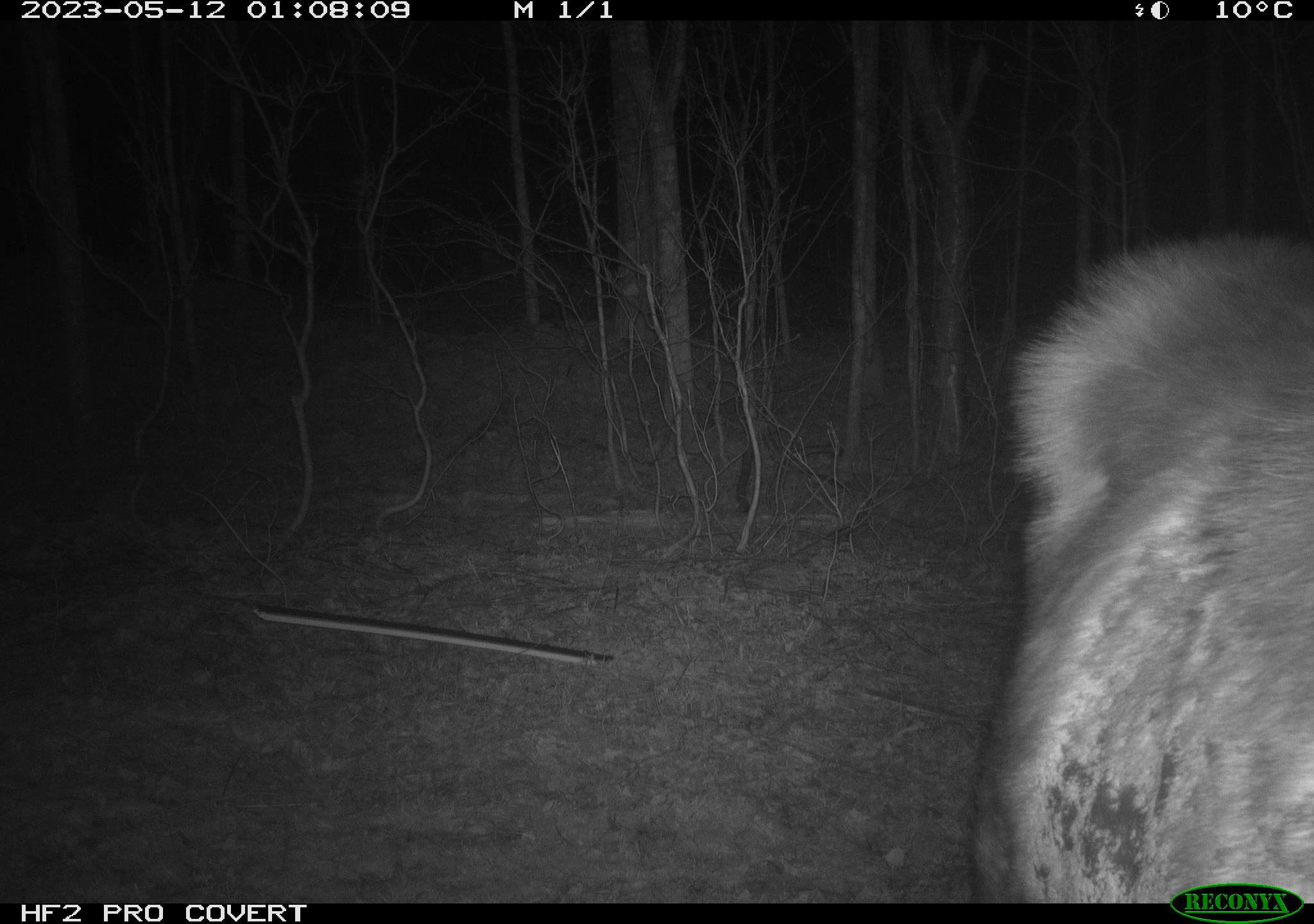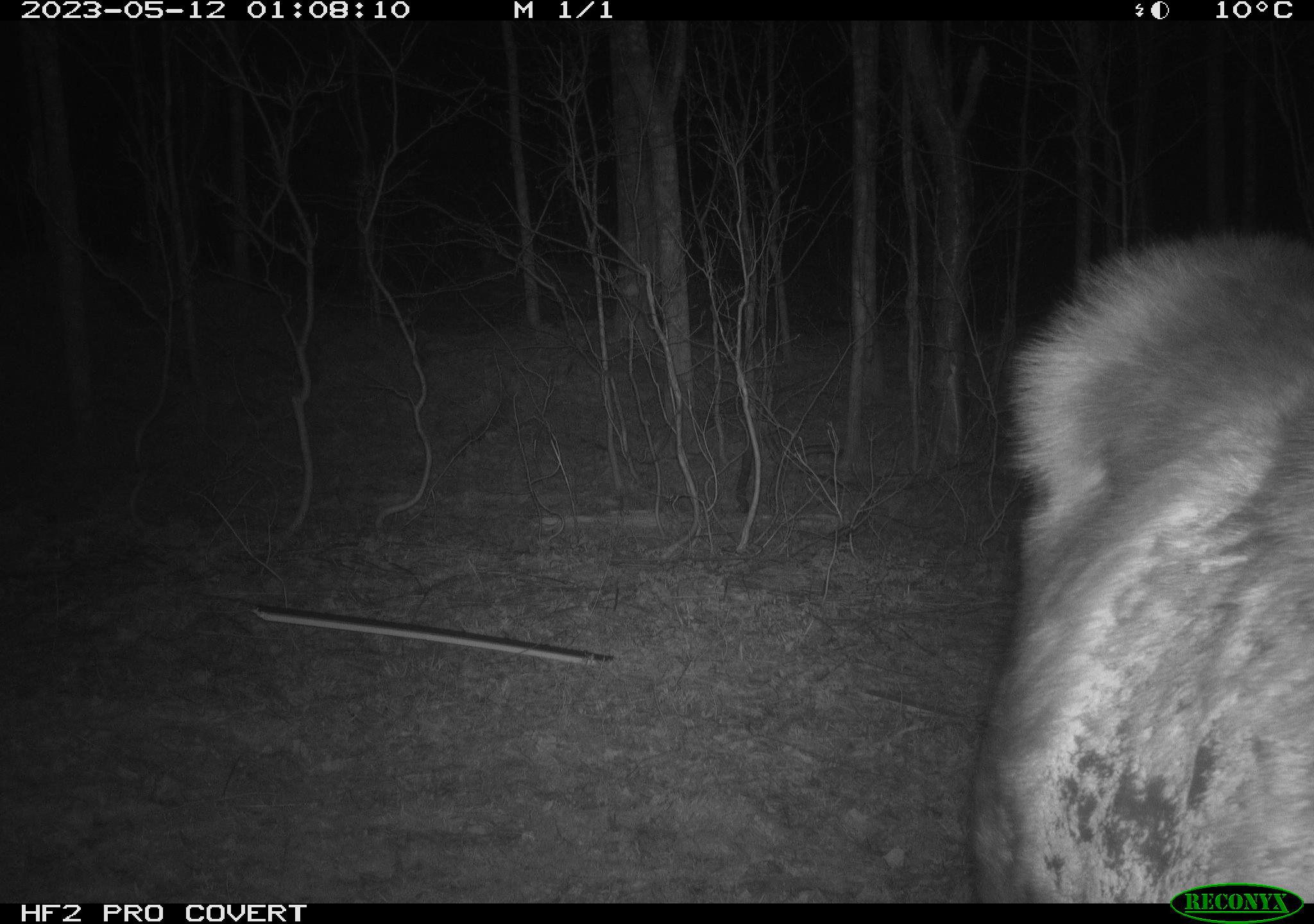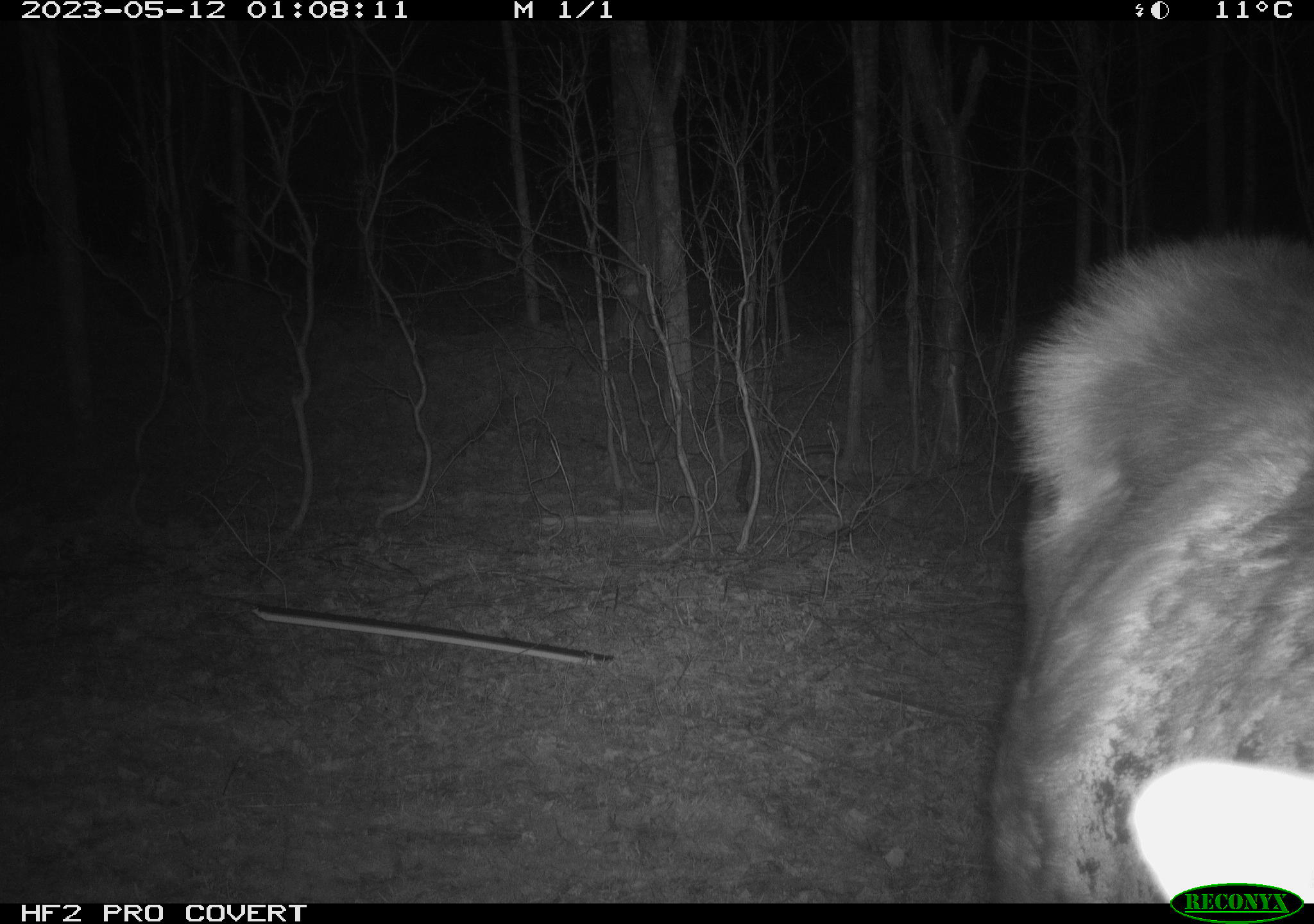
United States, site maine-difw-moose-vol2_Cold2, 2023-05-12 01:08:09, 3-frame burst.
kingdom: Animalia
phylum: Chordata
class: Mammalia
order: Artiodactyla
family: Cervidae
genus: Alces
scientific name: Alces alces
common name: moose